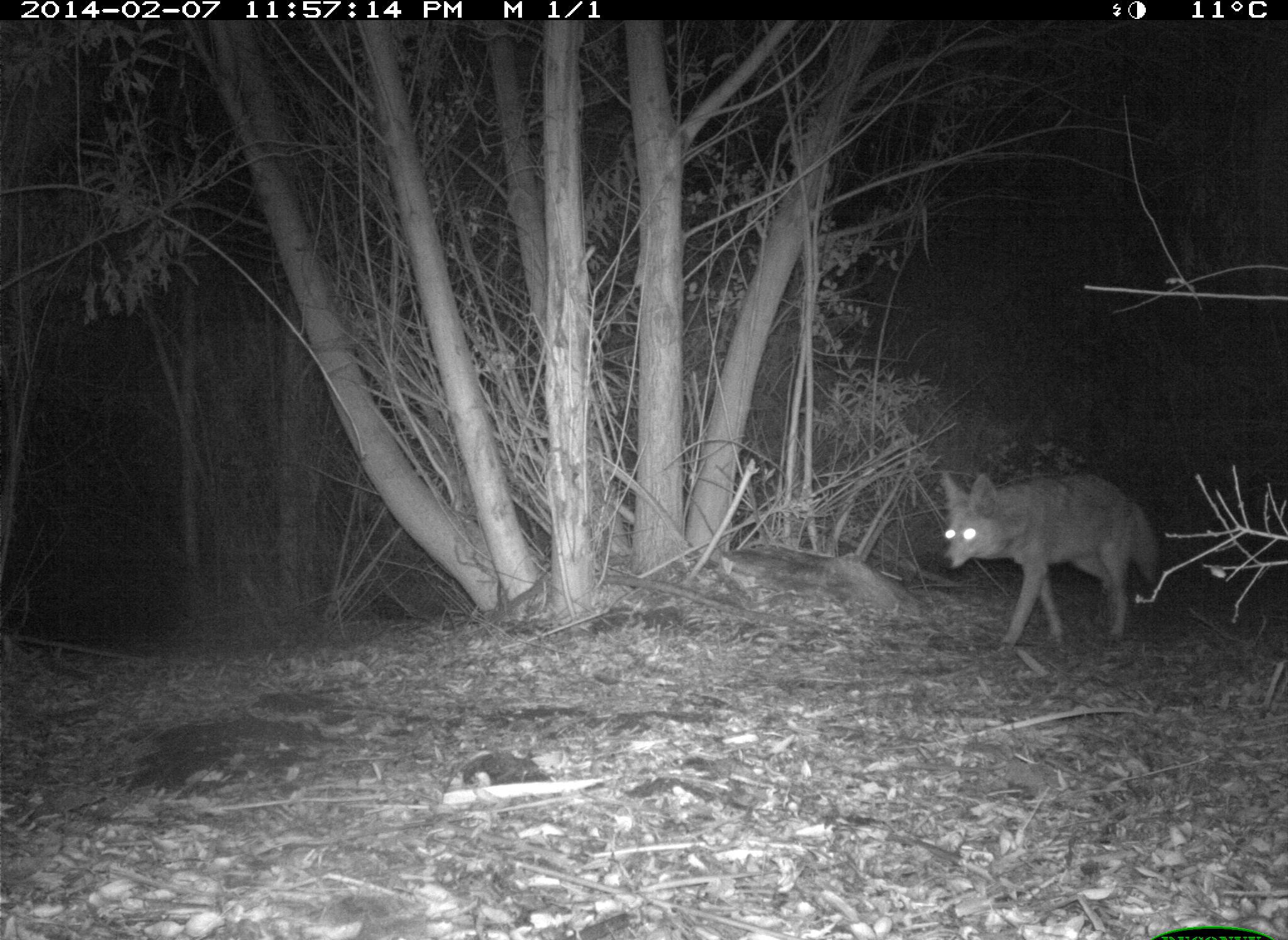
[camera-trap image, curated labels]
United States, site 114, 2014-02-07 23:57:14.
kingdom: Animalia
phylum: Chordata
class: Mammalia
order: Carnivora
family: Canidae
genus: Canis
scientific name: Canis latrans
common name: coyote